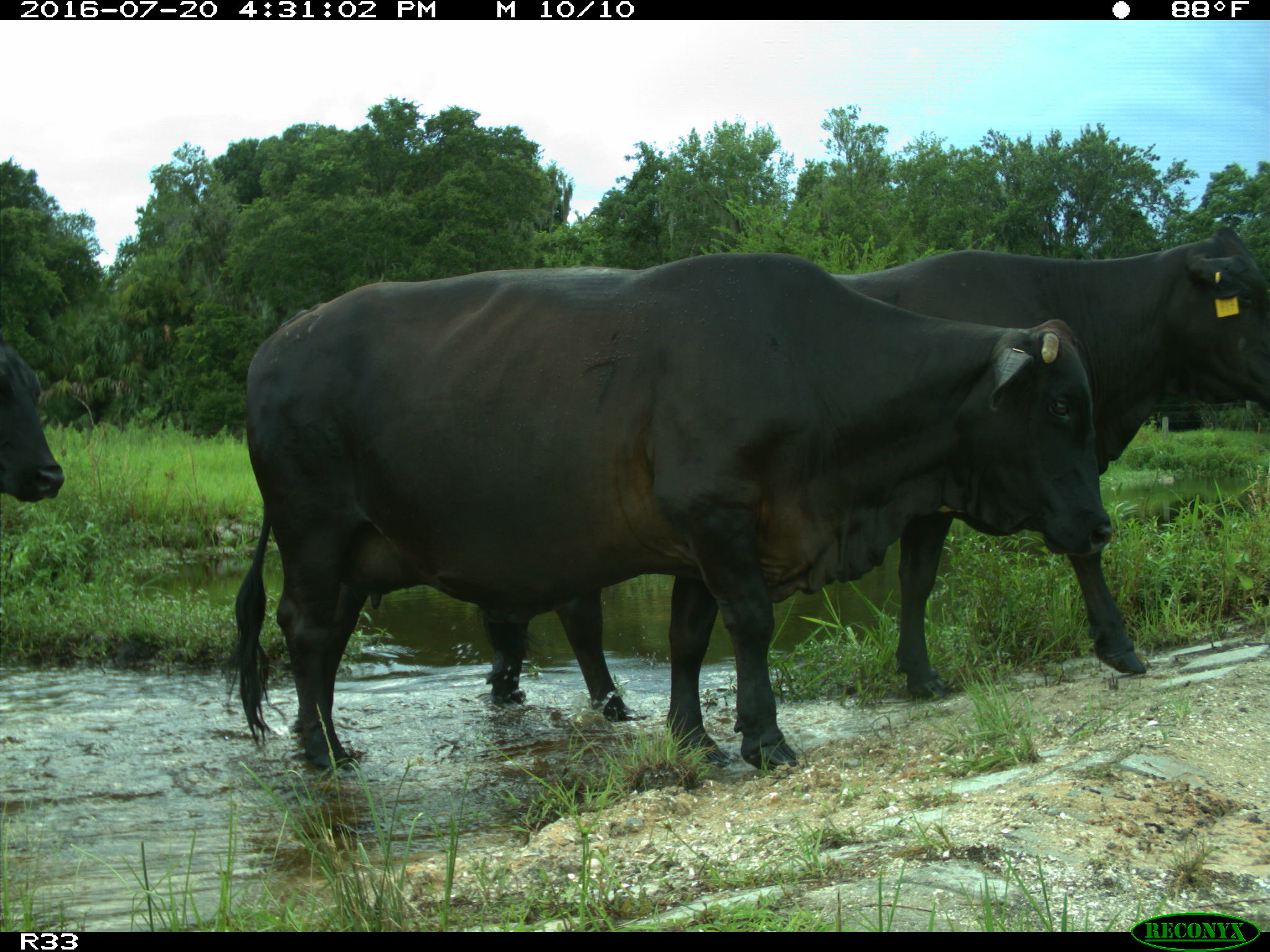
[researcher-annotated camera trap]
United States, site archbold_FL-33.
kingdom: Animalia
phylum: Chordata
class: Mammalia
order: Artiodactyla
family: Bovidae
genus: Bos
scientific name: Bos taurus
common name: domestic cow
Bos taurus (domestic cow).